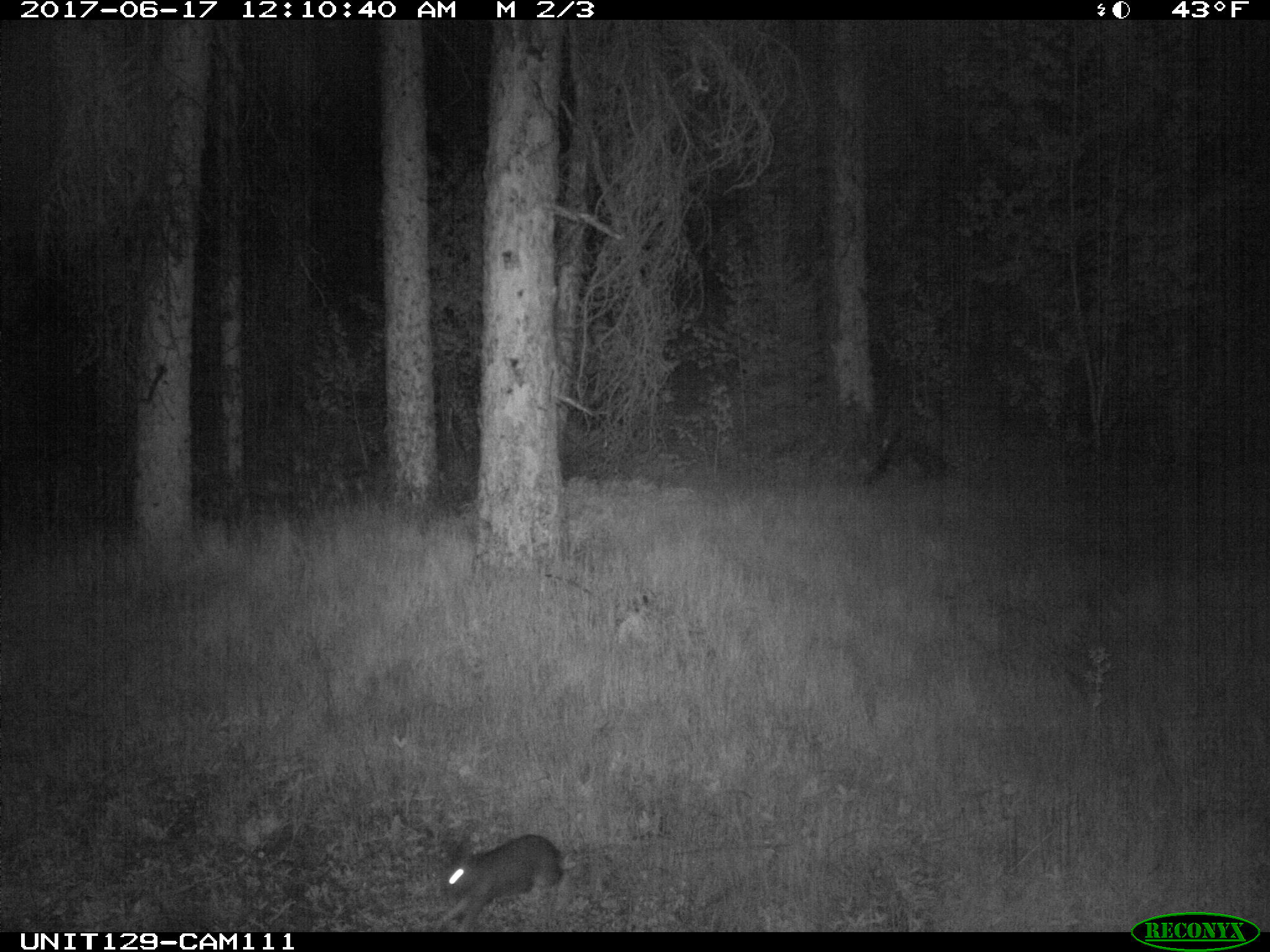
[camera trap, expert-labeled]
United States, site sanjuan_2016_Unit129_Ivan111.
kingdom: Animalia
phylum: Chordata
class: Mammalia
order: Lagomorpha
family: Leporidae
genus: Lepus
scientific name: Lepus americanus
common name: snowshoe hare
Lepus americanus (snowshoe hare).